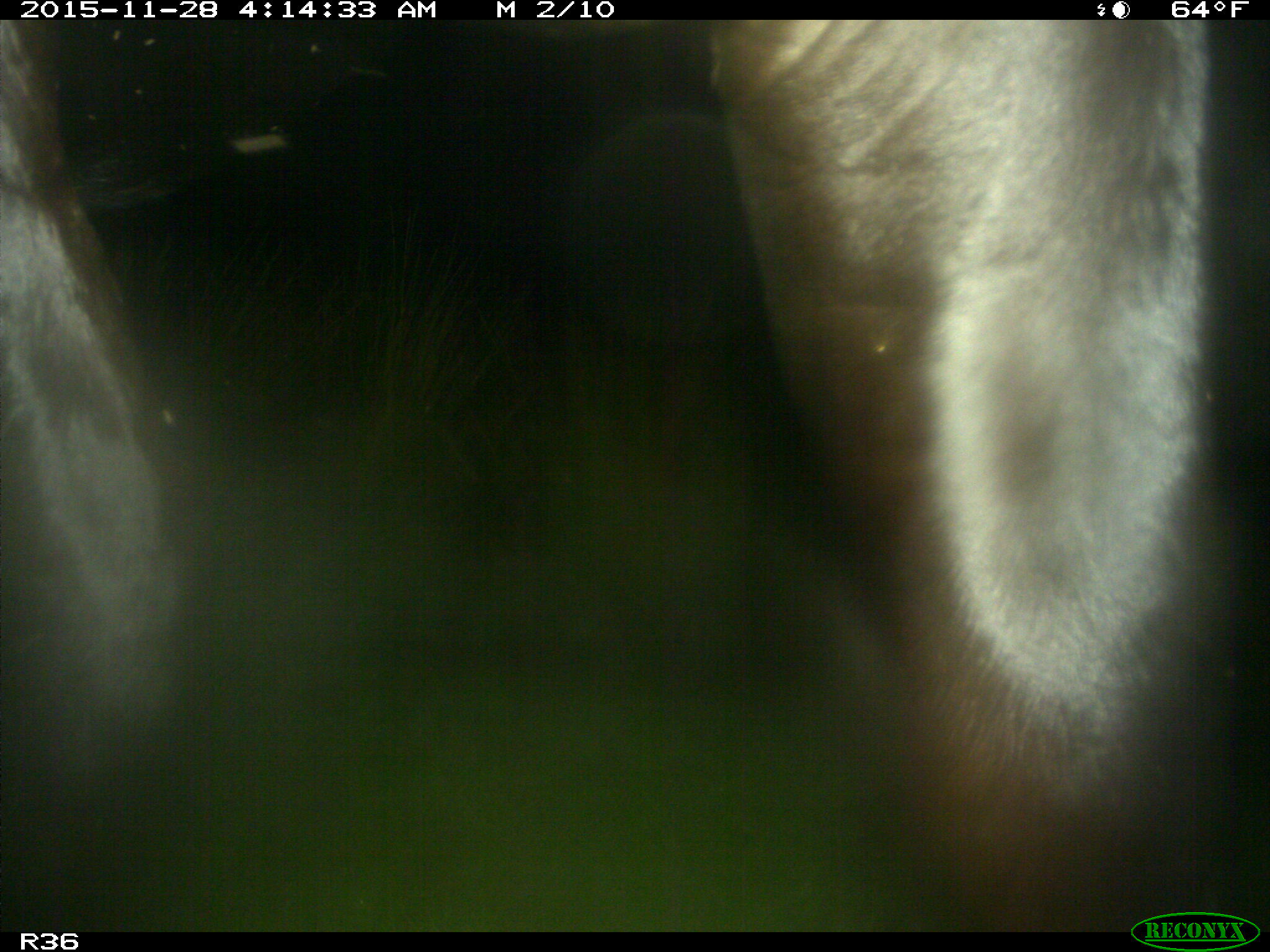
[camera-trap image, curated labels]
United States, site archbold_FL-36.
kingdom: Animalia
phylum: Chordata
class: Mammalia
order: Artiodactyla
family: Bovidae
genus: Bos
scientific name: Bos taurus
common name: domestic cow